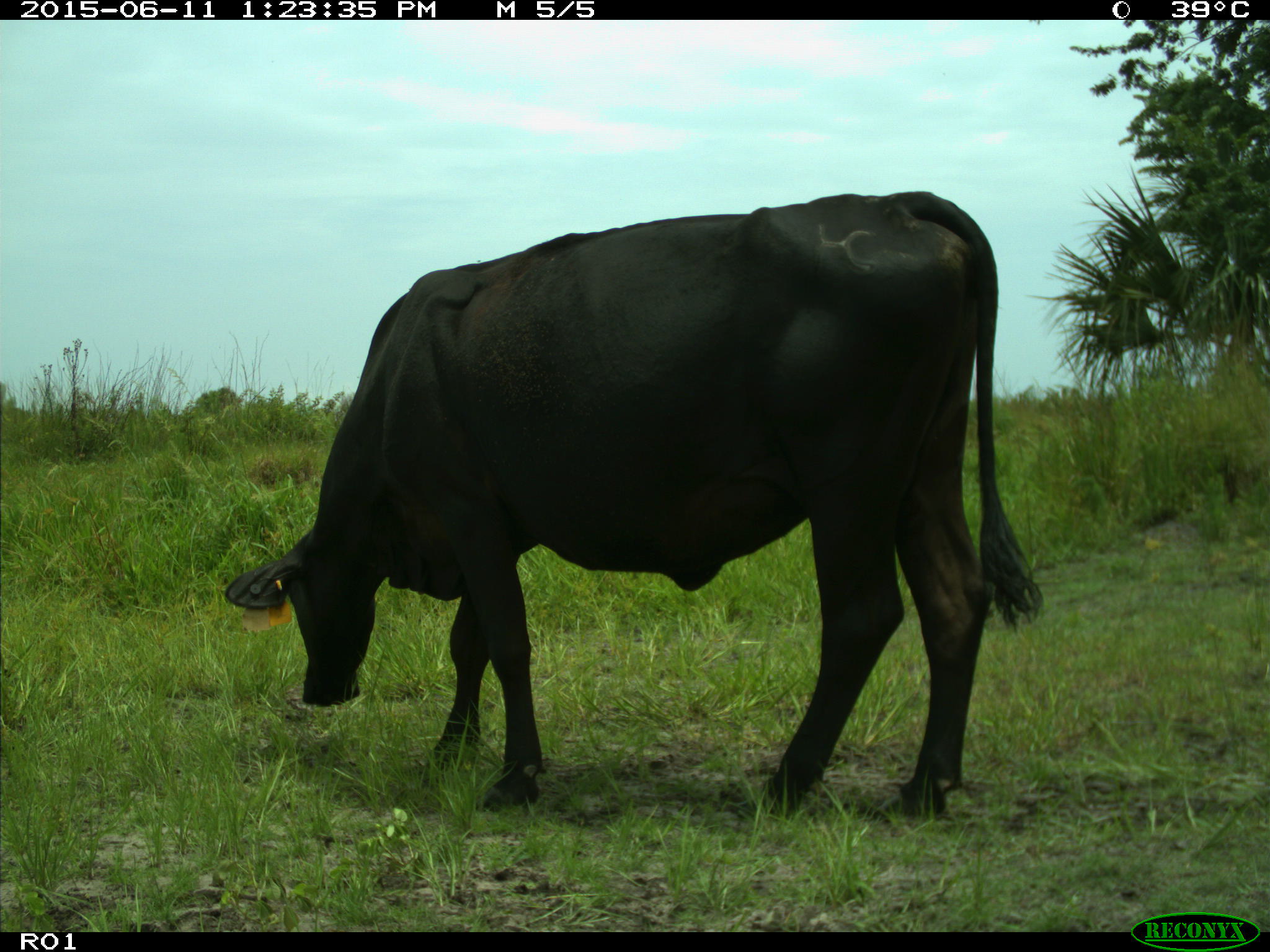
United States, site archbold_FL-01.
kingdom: Animalia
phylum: Chordata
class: Mammalia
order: Artiodactyla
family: Bovidae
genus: Bos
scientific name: Bos taurus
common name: domestic cow